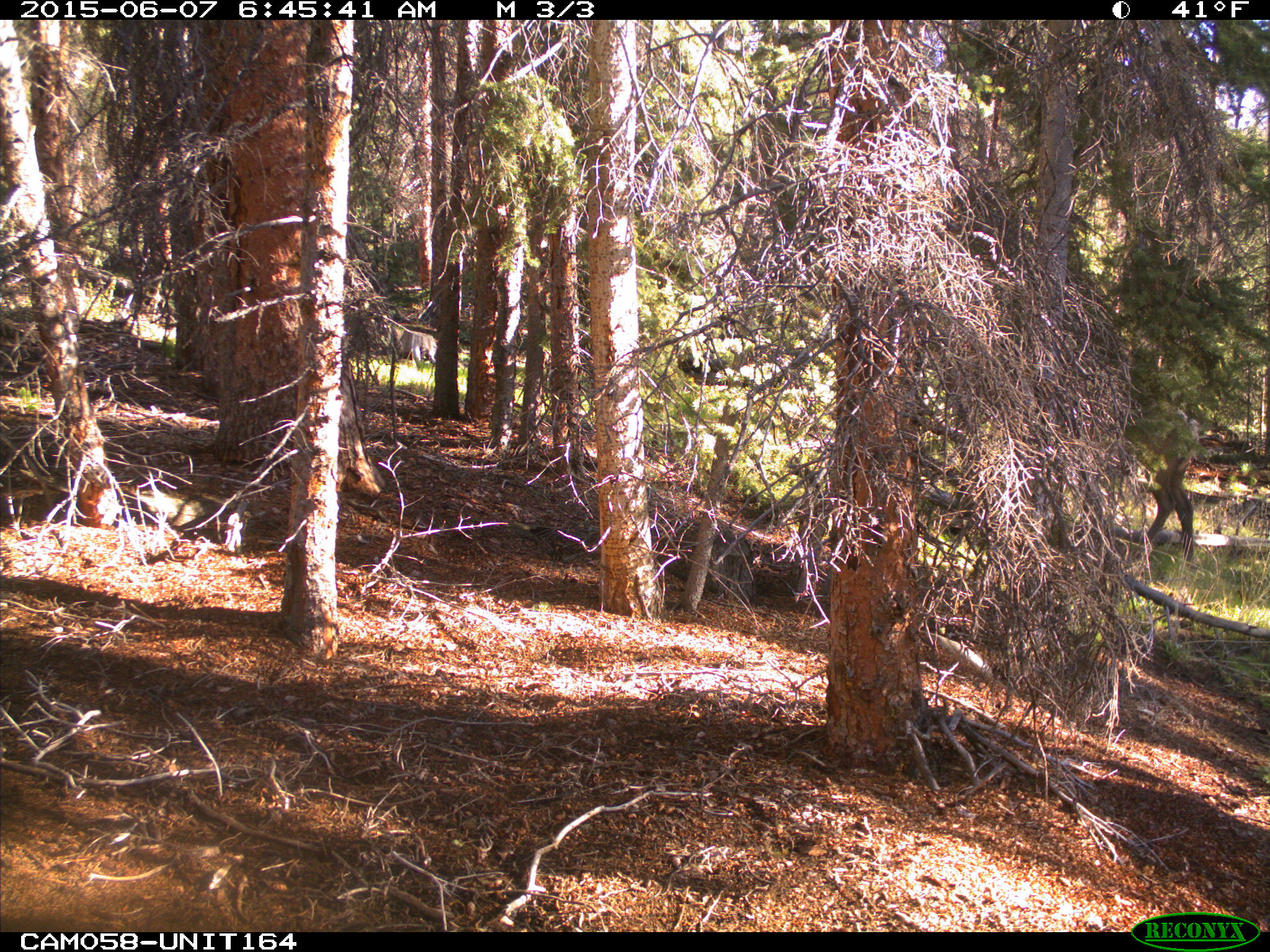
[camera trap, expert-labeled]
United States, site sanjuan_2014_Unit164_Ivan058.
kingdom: Animalia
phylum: Chordata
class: Mammalia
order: Artiodactyla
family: Cervidae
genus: Cervus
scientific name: Cervus elaphus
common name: red deer